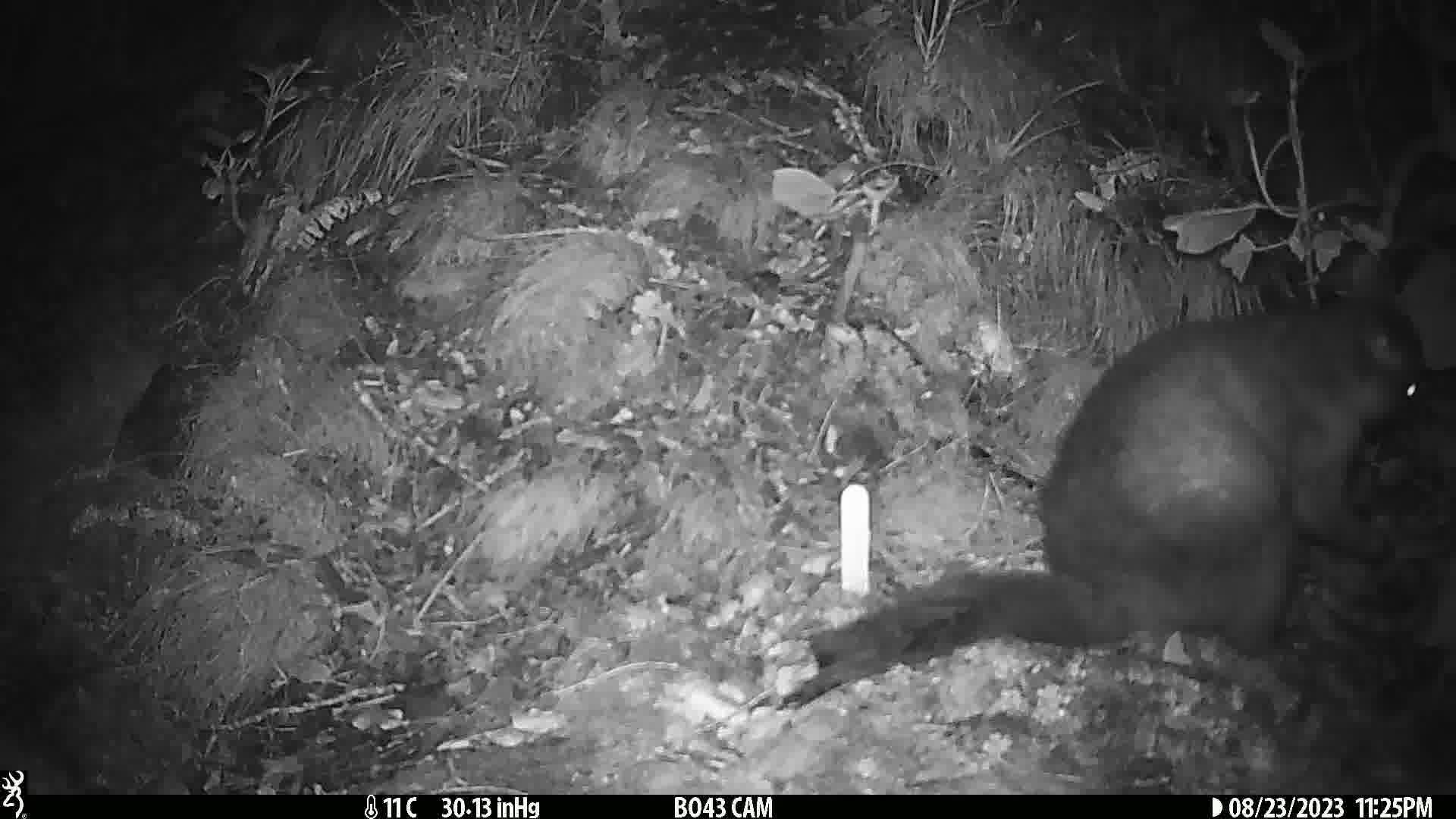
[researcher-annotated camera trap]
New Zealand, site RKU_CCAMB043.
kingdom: Animalia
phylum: Chordata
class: Mammalia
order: Diprotodontia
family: Phalangeridae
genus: Trichosurus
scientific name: Trichosurus vulpecula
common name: common brushtail possum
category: possum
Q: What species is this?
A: Possum (common brushtail possum) (Trichosurus vulpecula).